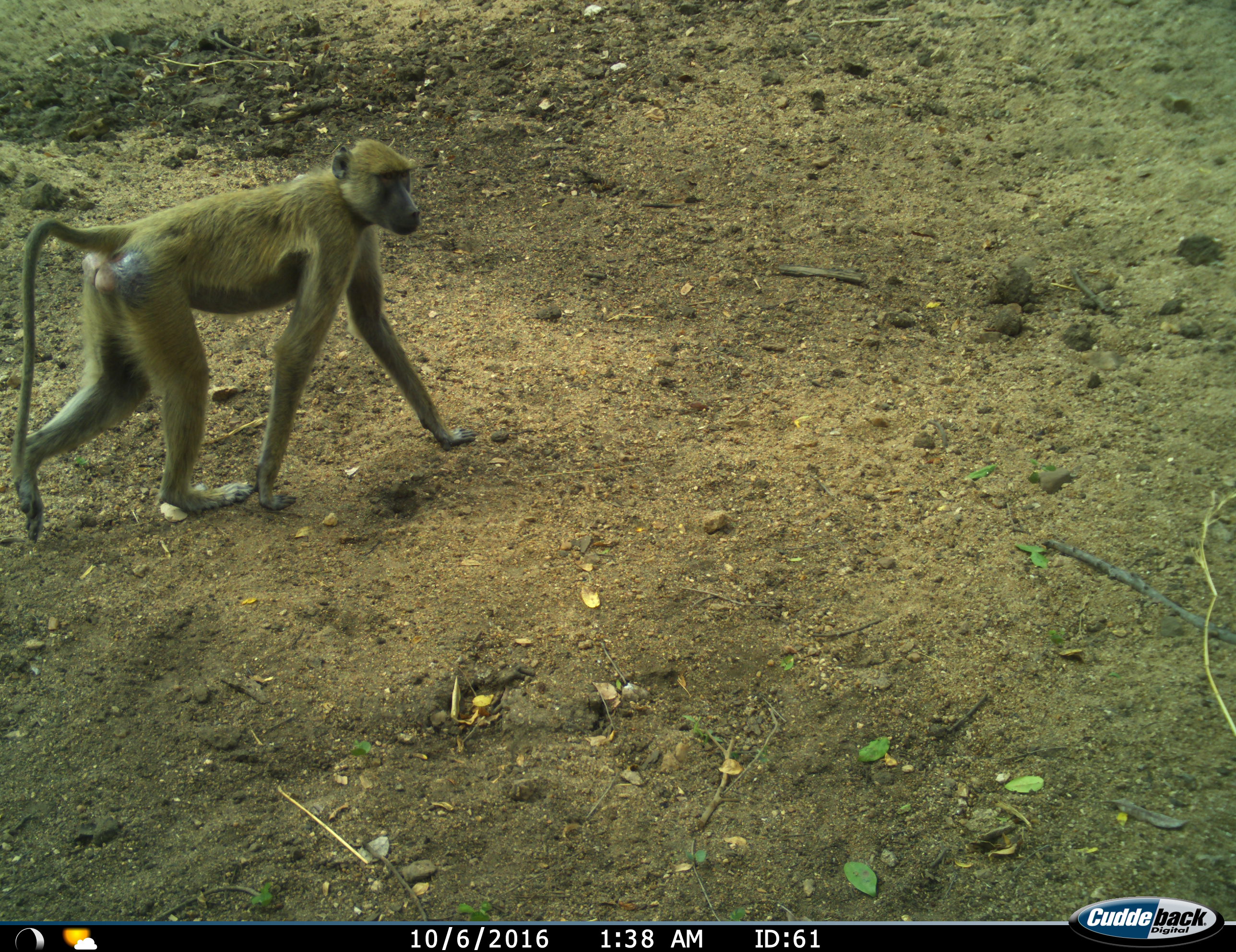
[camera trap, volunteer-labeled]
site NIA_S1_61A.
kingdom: Animalia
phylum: Chordata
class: Mammalia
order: Primates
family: Cercopithecidae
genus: Papio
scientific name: Papio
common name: baboon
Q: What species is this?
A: Baboon (Papio).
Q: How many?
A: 1.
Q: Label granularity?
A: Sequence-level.